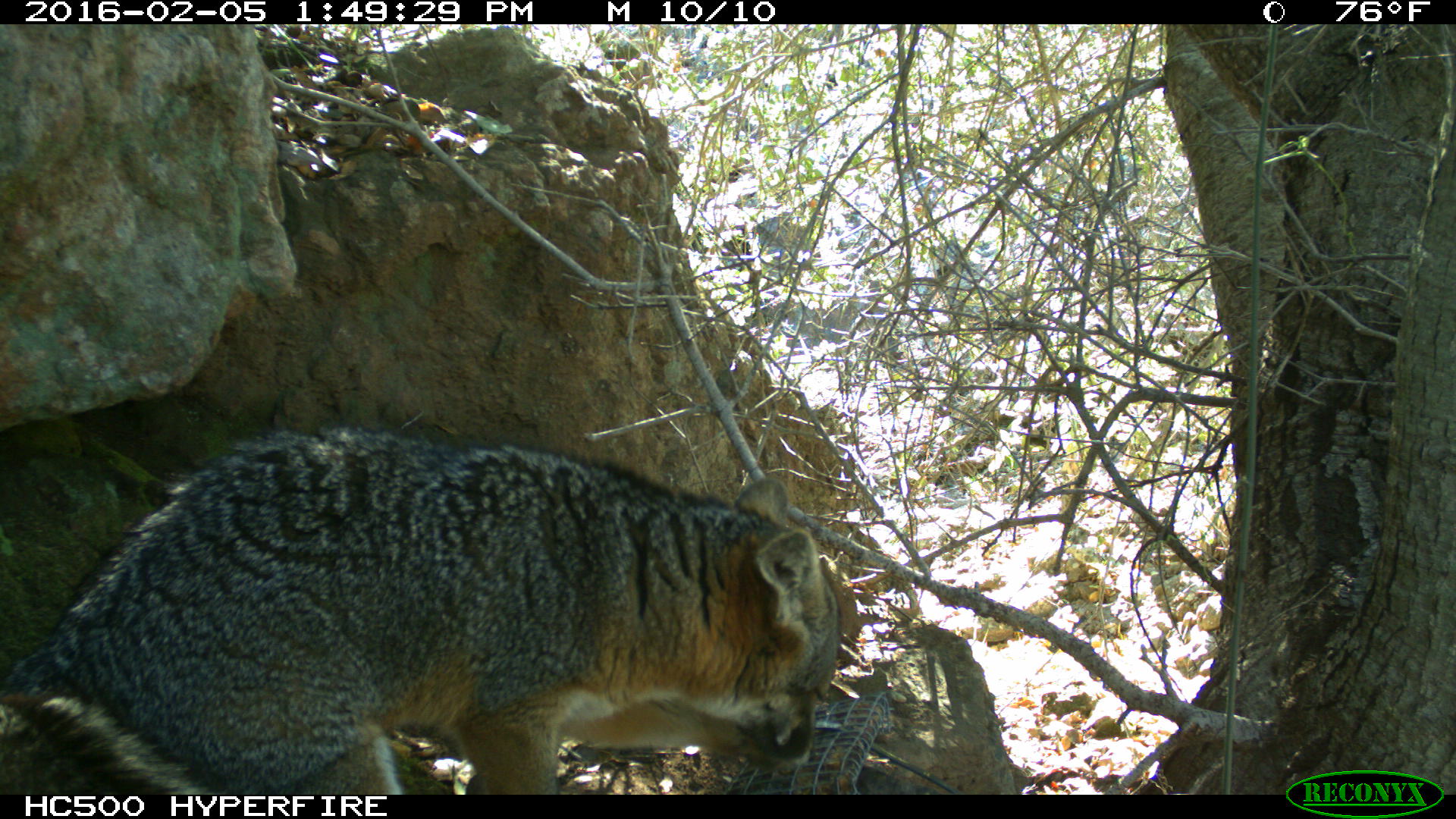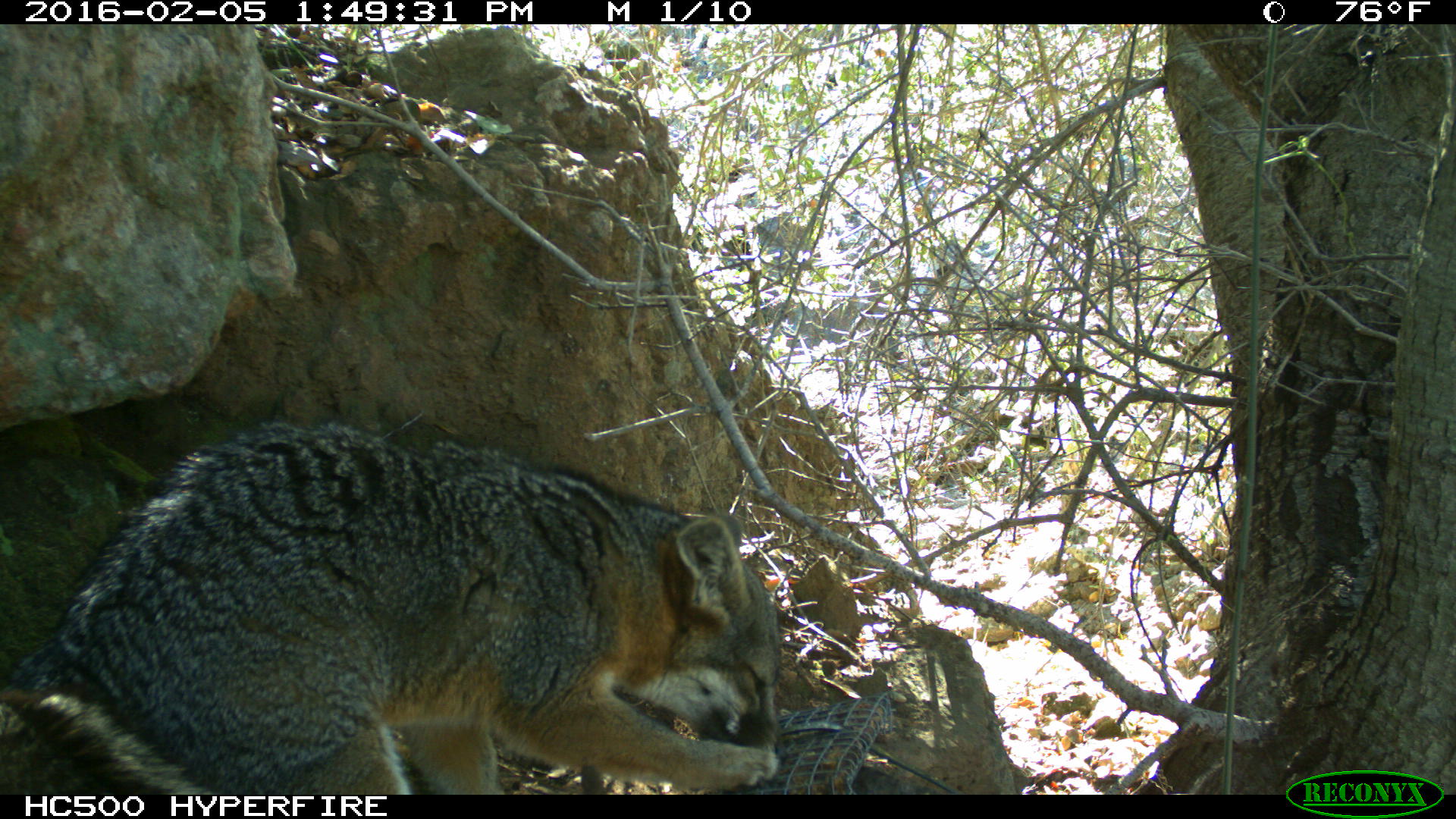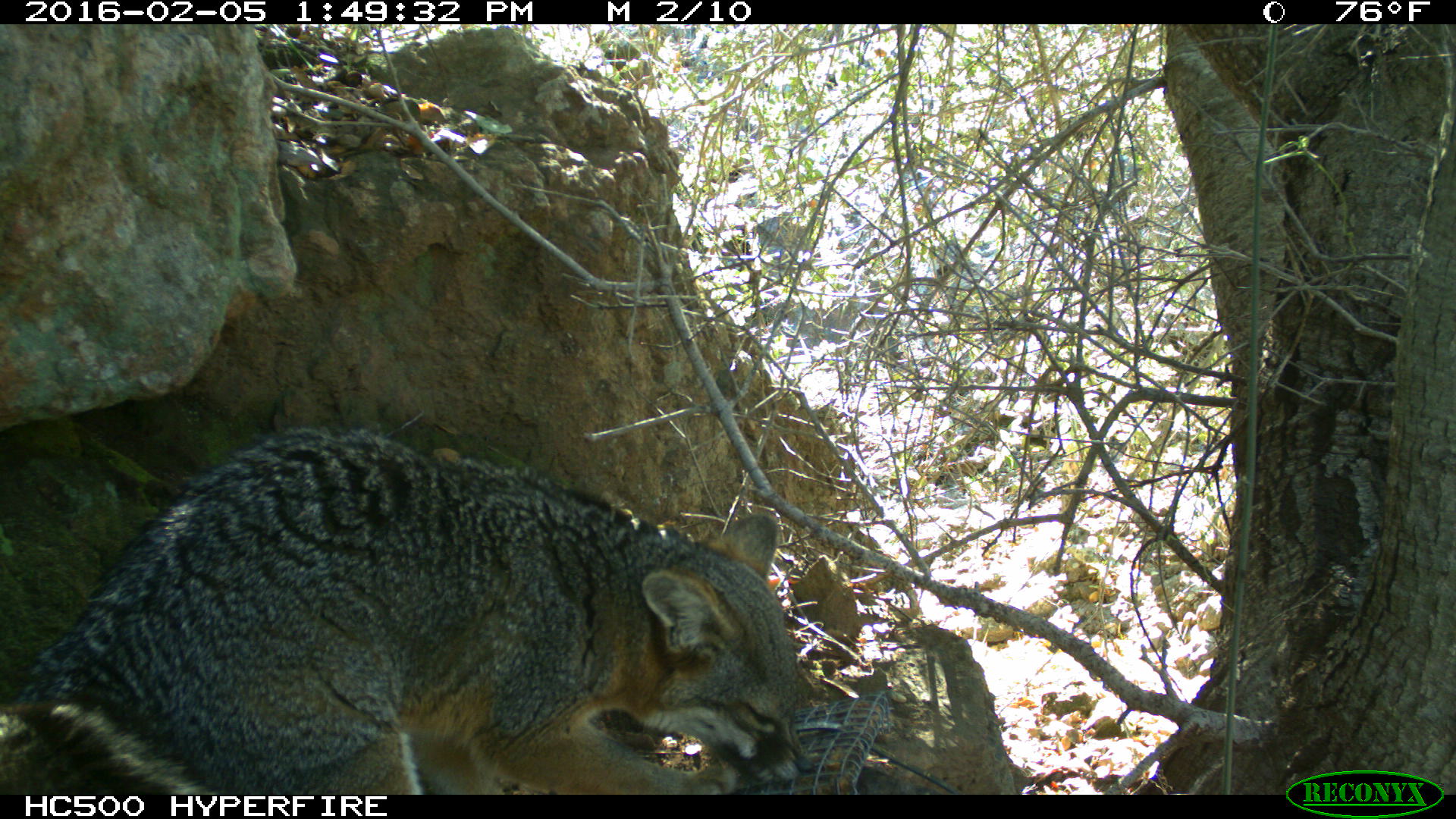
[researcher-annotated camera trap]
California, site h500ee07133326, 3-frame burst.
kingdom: Animalia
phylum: Chordata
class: Mammalia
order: Carnivora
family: Canidae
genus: Urocyon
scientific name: Urocyon littoralis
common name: island fox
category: fox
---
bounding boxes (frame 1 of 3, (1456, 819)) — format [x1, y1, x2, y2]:
fox: [0, 419, 838, 794]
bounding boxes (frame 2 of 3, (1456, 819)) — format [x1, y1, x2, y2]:
fox: [0, 417, 783, 794]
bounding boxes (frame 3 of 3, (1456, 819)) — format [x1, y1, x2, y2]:
fox: [0, 421, 814, 793]